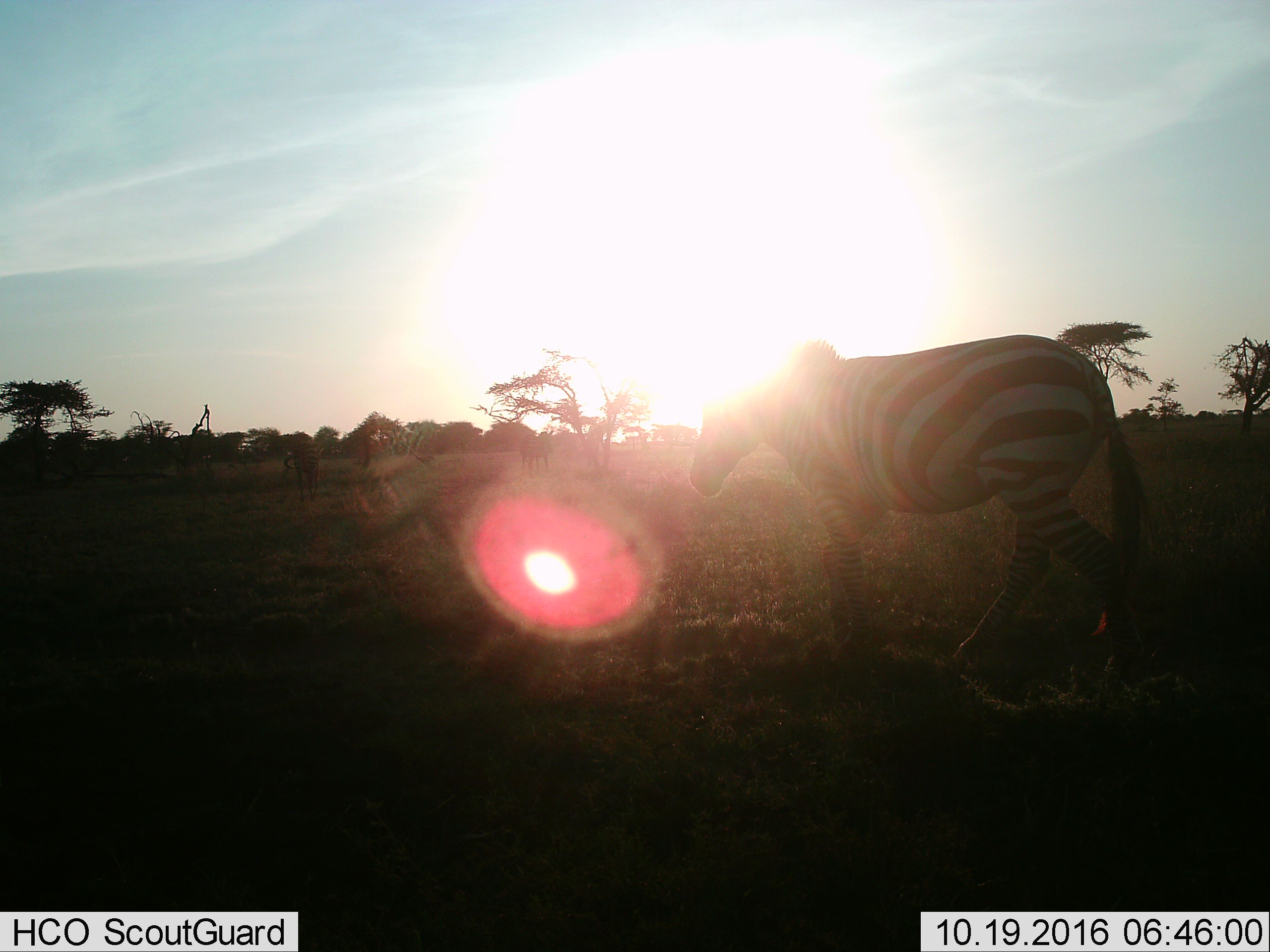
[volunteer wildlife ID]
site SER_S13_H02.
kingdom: Animalia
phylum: Chordata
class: Mammalia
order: Perissodactyla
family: Equidae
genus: Equus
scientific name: Equus quagga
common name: plains zebra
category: zebraplains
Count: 3.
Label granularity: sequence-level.